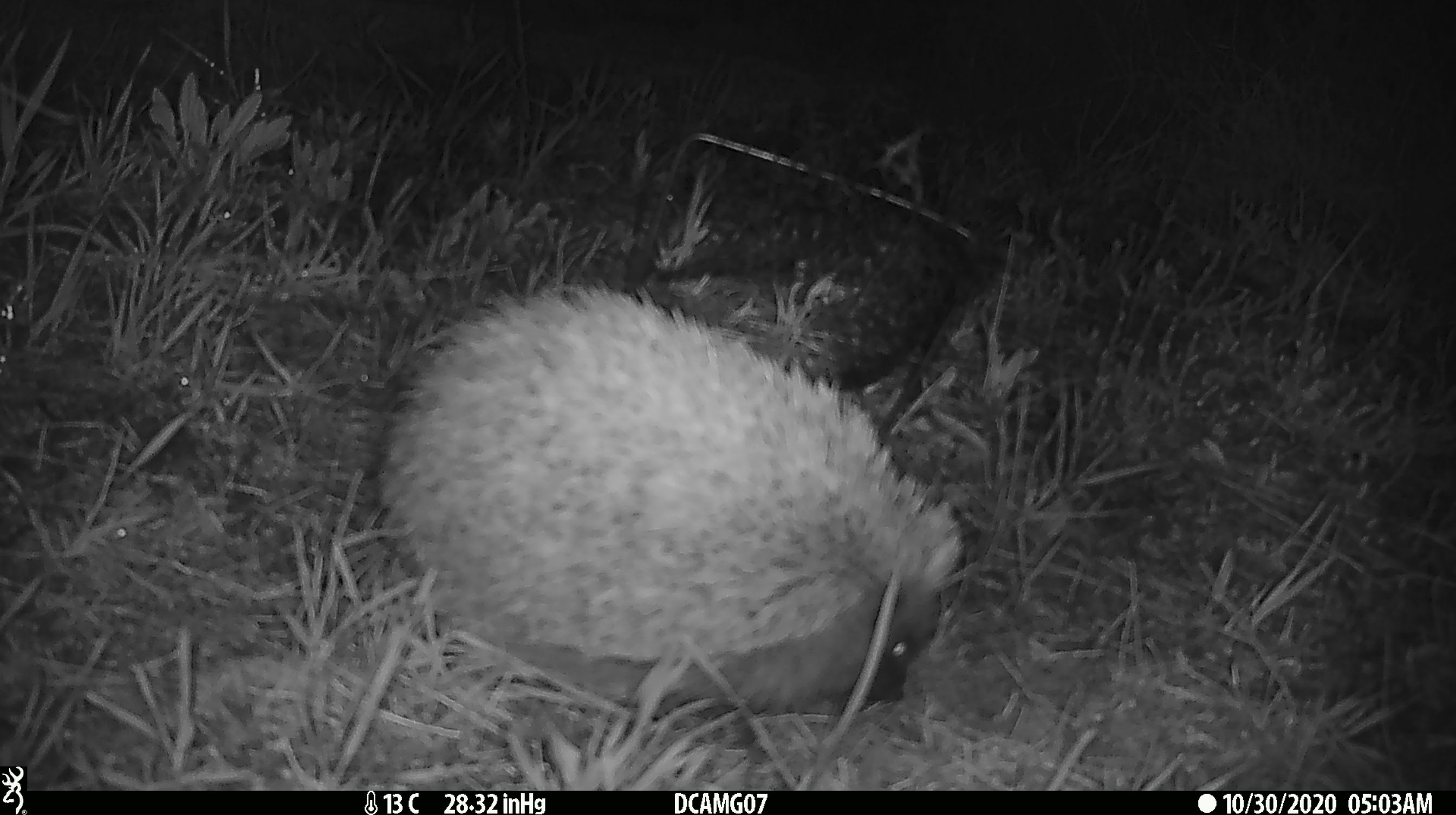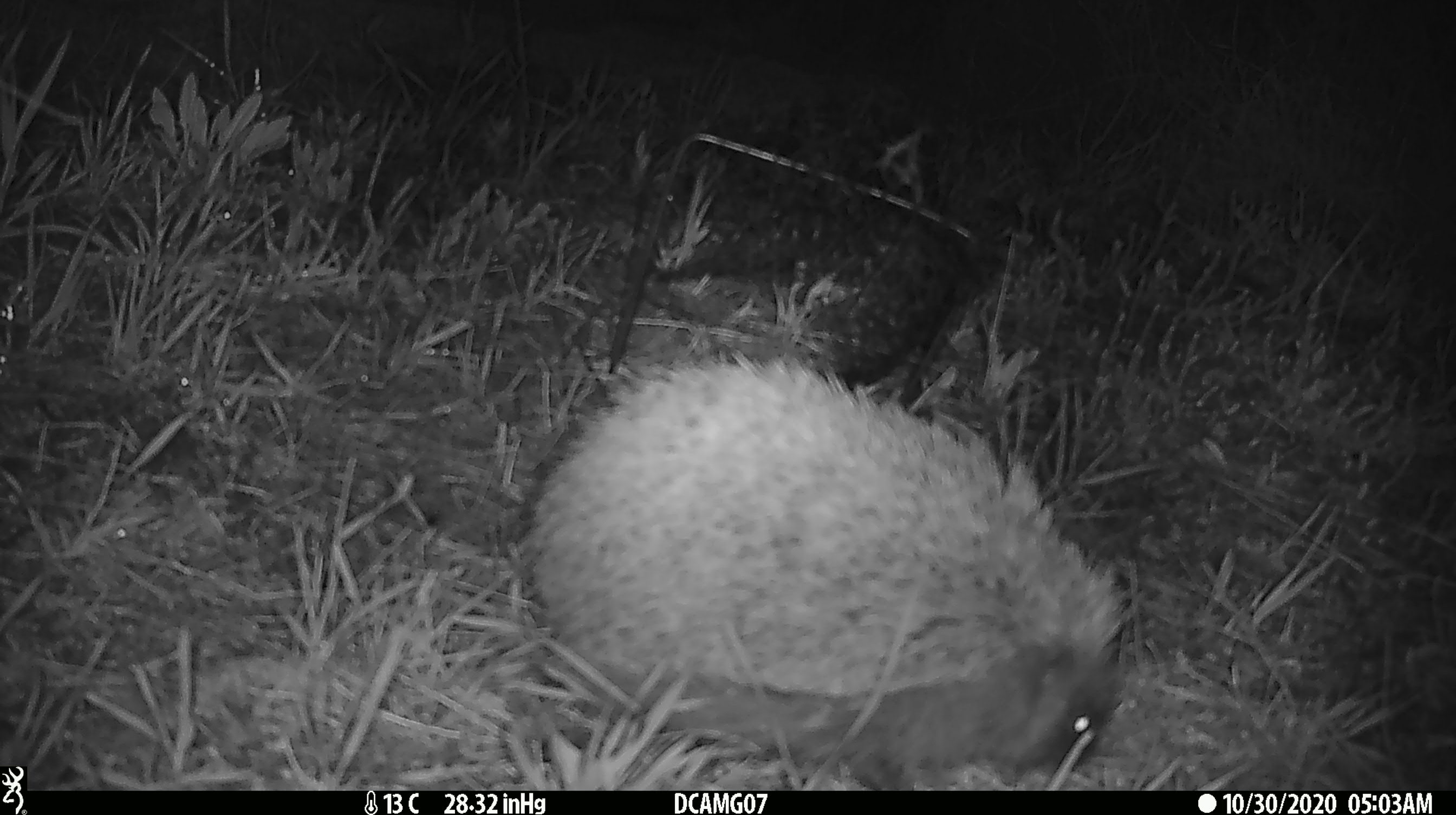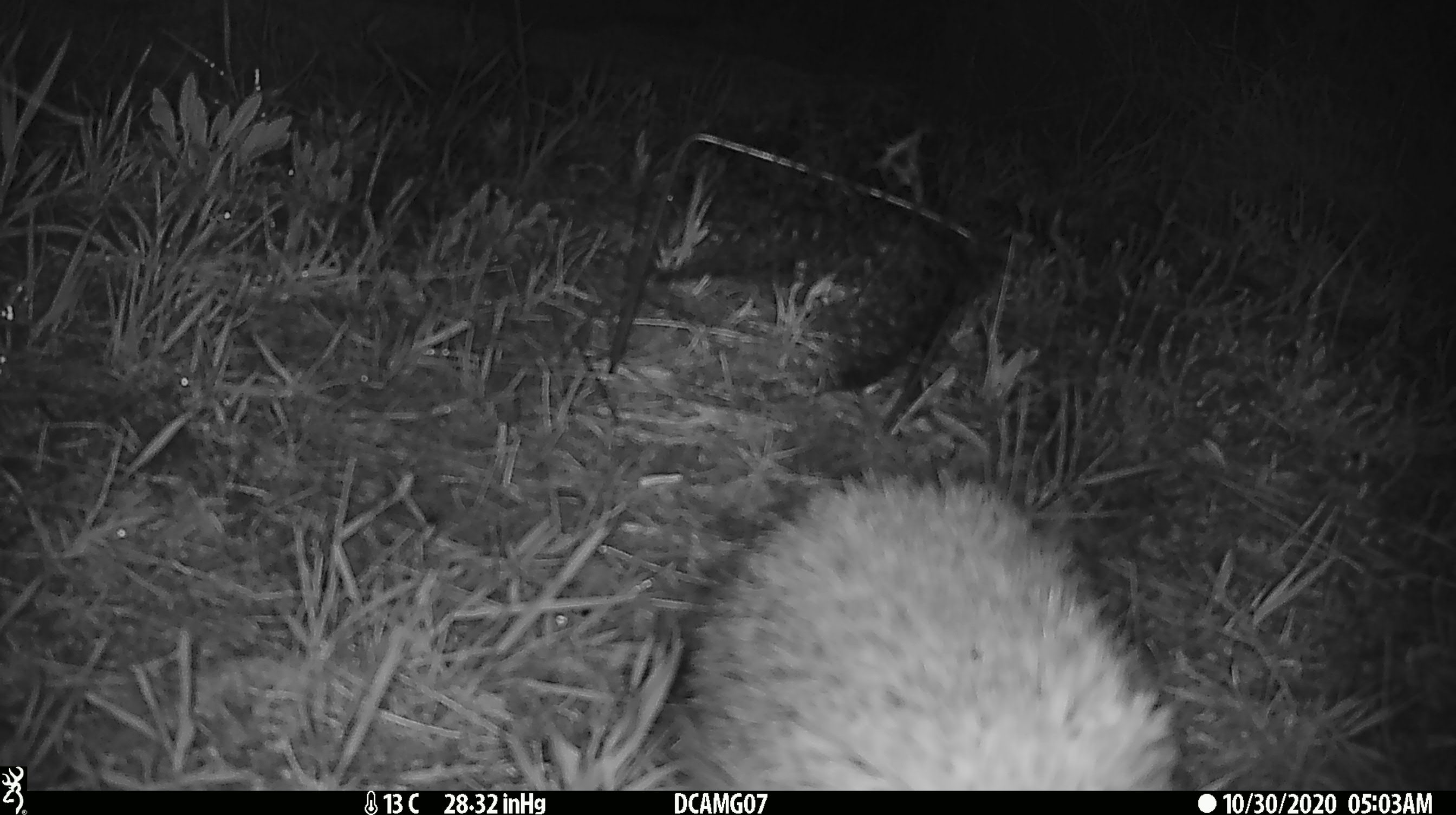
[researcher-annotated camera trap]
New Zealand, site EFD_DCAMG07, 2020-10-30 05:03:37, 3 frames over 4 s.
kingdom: Animalia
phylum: Chordata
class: Mammalia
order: Eulipotyphla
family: Erinaceidae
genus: Erinaceus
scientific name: Erinaceus europaeus europaeus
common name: european hedgehog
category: hedgehog